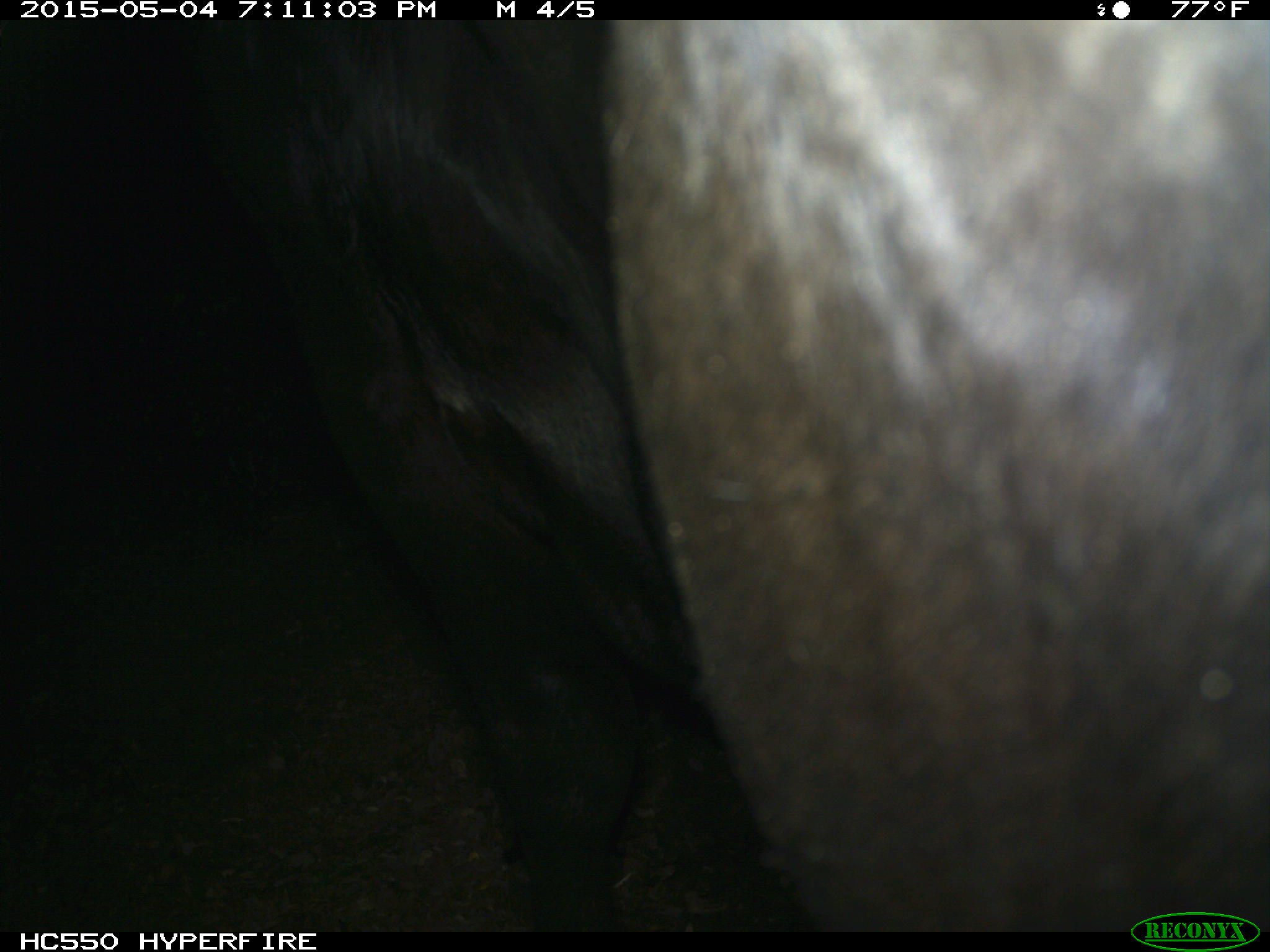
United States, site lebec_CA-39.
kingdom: Animalia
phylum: Chordata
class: Mammalia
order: Artiodactyla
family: Bovidae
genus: Bos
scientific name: Bos taurus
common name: domestic cow